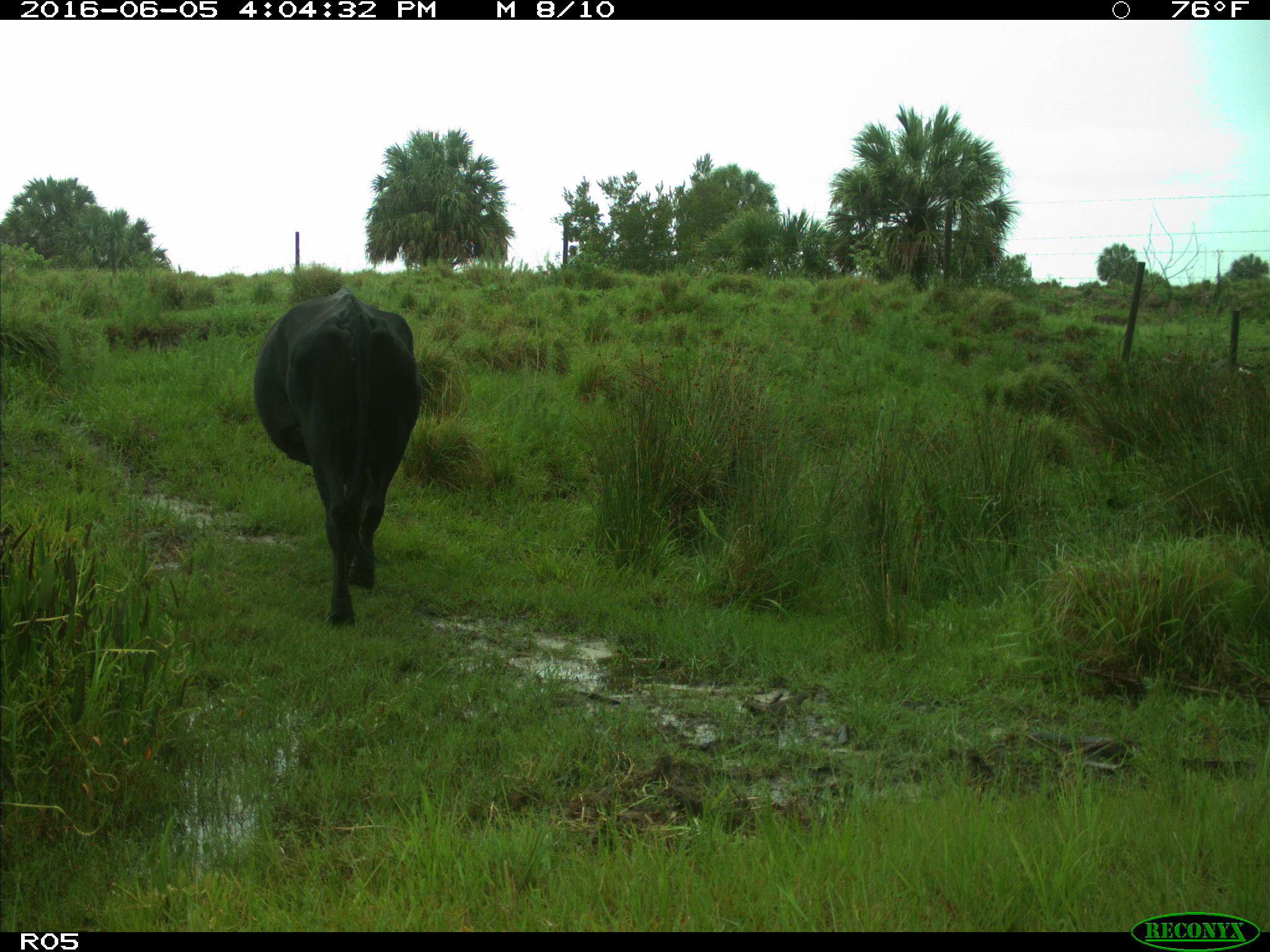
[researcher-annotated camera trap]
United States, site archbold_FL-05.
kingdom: Animalia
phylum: Chordata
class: Mammalia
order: Artiodactyla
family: Bovidae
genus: Bos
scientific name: Bos taurus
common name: domestic cow